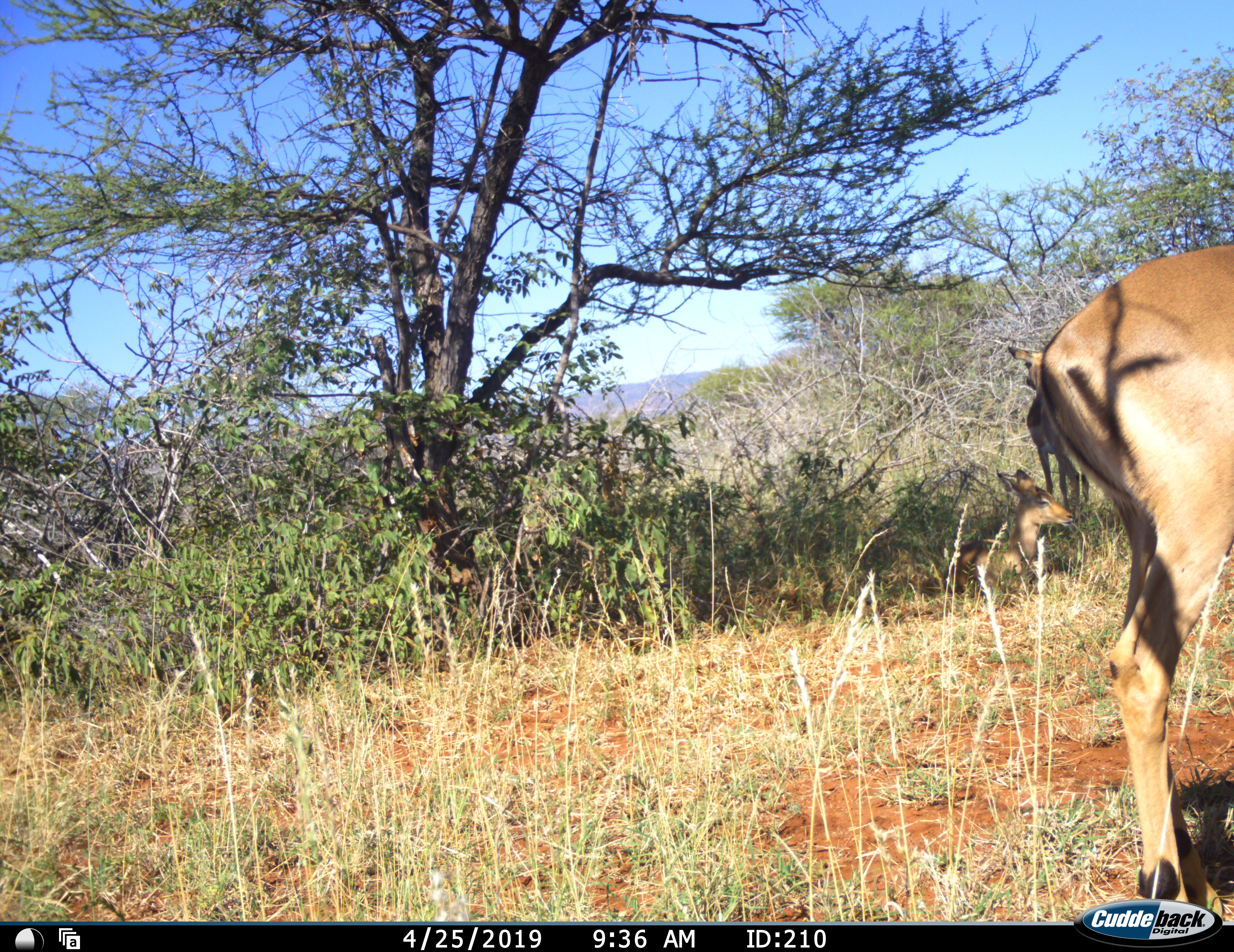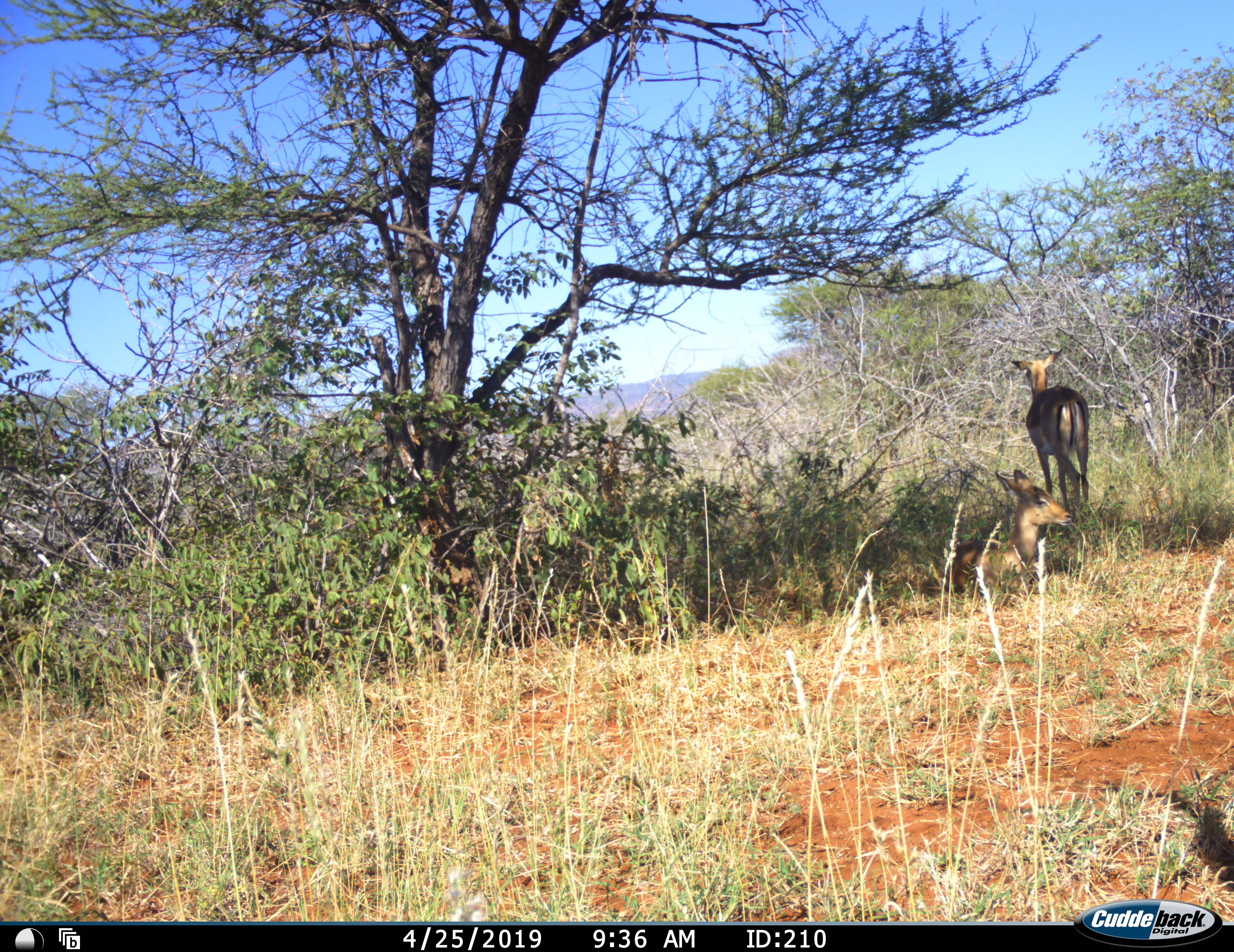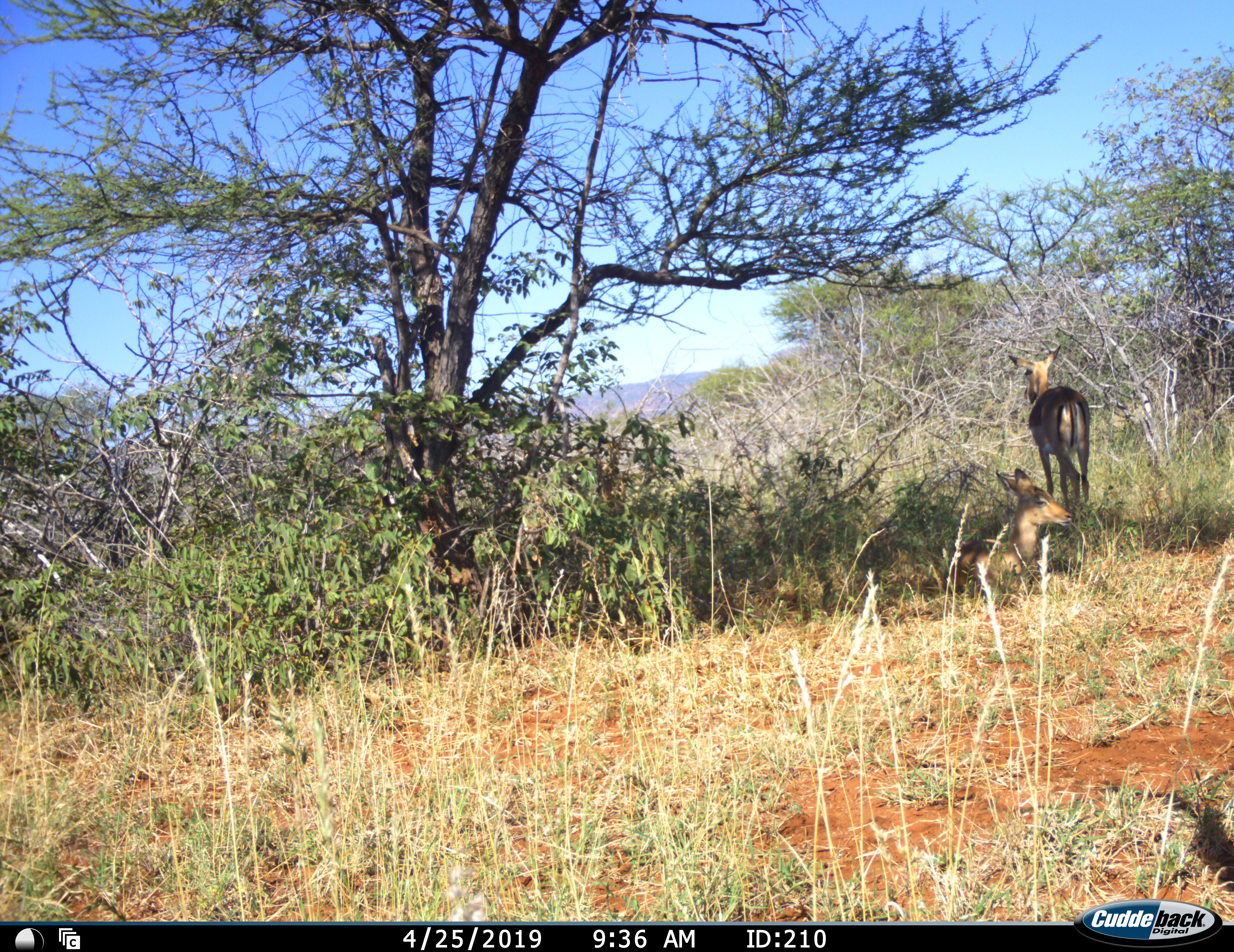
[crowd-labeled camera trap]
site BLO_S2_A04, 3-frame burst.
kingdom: Animalia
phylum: Chordata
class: Mammalia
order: Artiodactyla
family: Bovidae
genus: Aepyceros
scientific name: Aepyceros melampus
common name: impala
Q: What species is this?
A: Impala (Aepyceros melampus).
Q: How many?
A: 3.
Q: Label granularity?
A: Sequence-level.